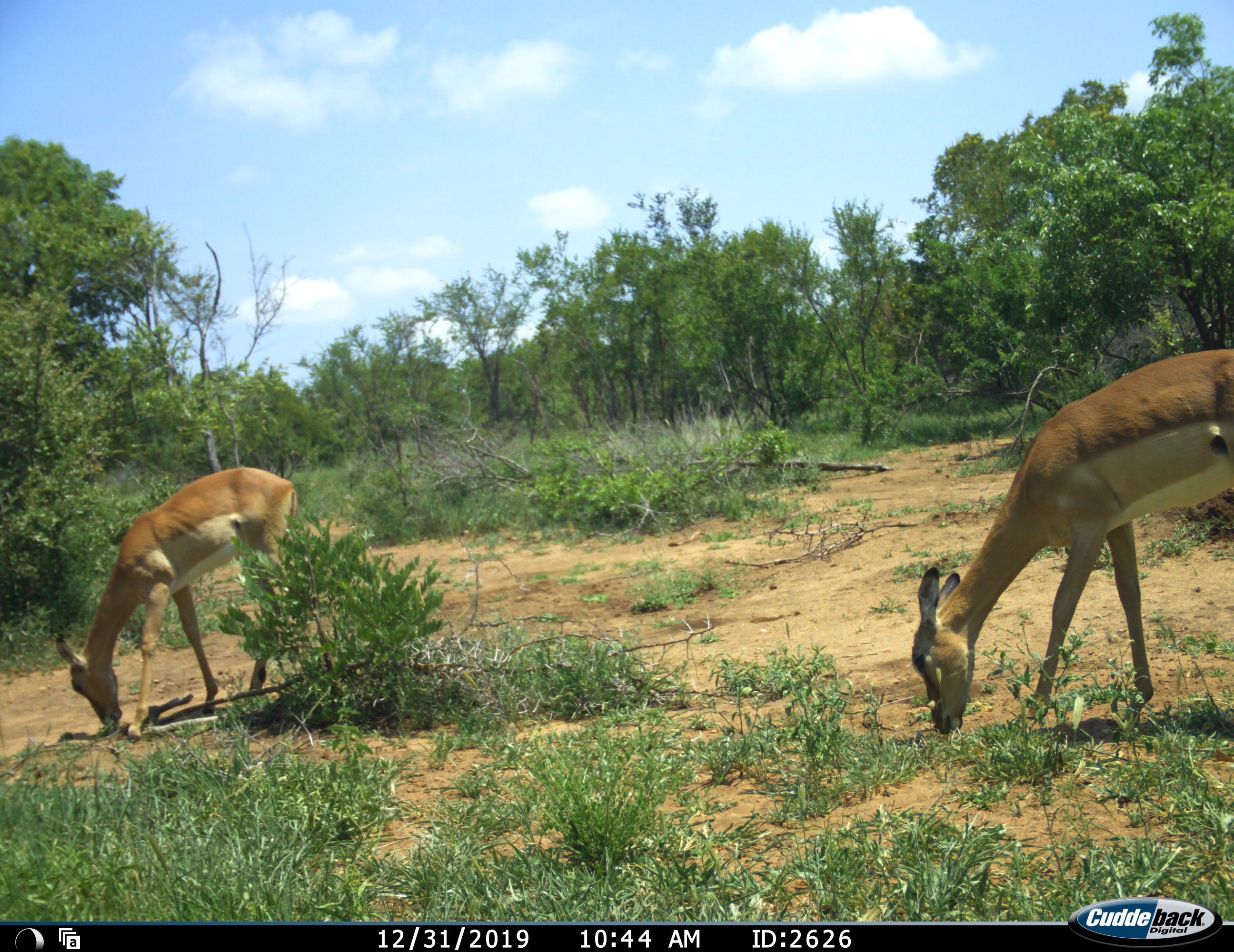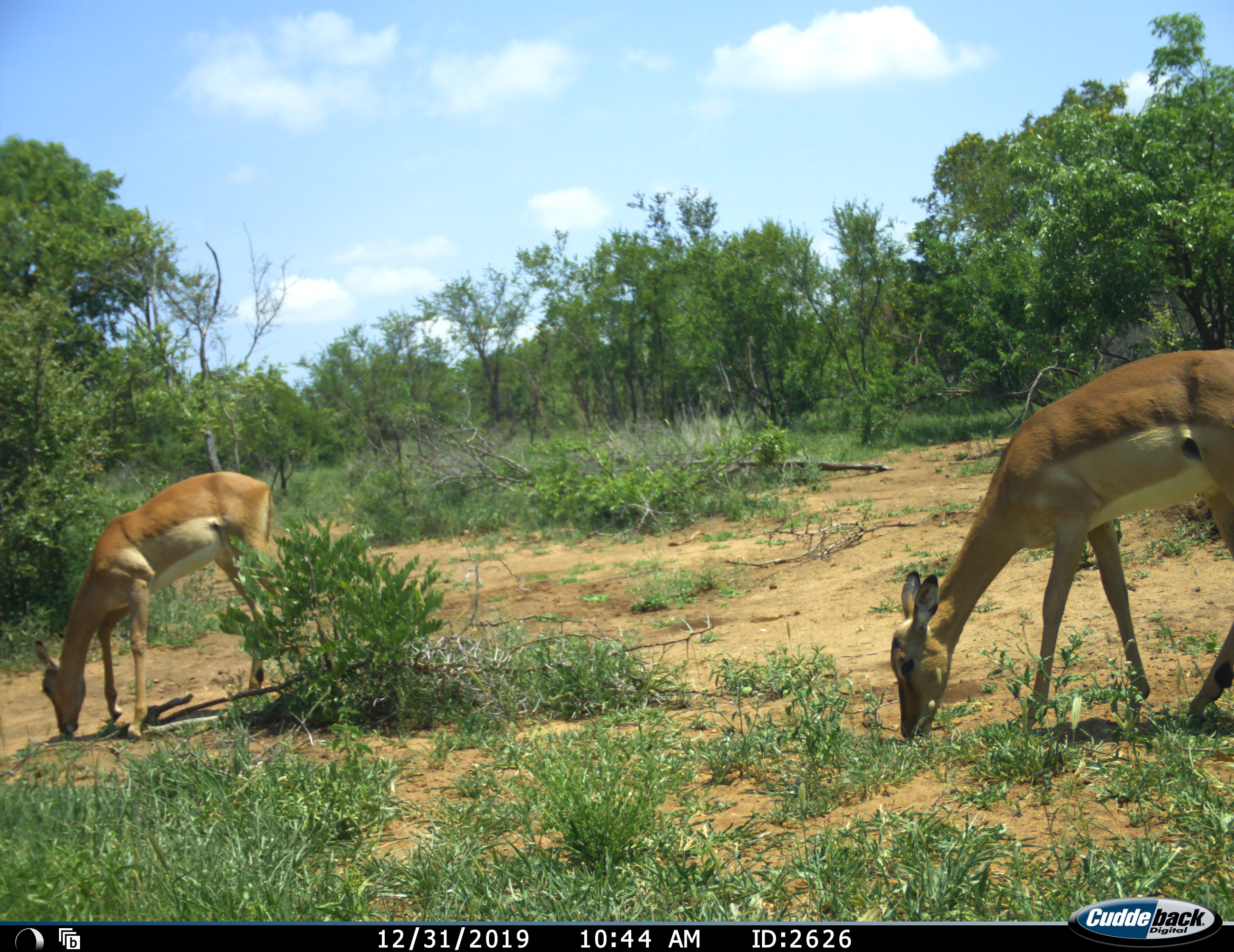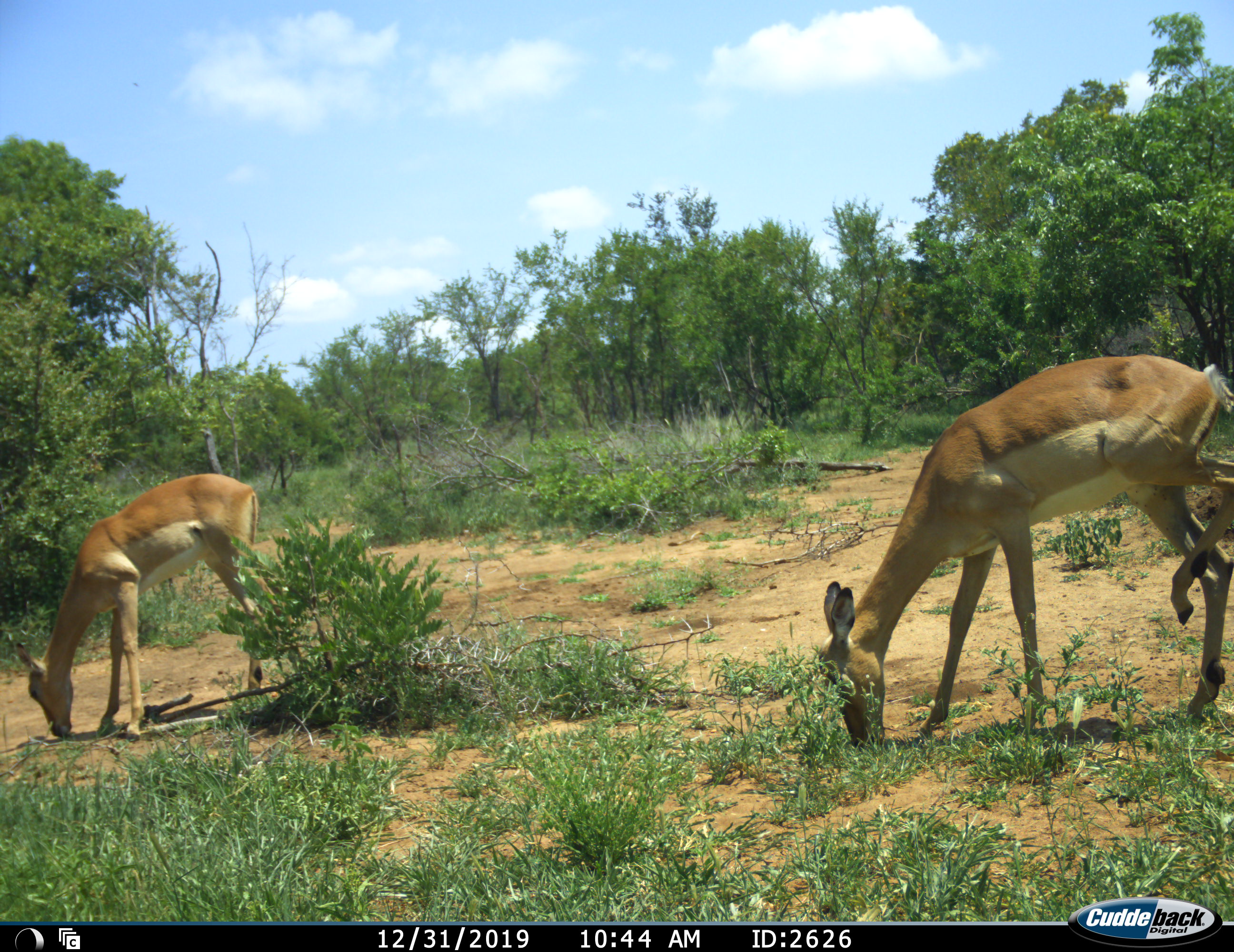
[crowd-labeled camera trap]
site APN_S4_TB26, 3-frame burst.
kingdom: Animalia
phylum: Chordata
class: Mammalia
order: Artiodactyla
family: Bovidae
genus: Aepyceros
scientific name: Aepyceros melampus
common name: impala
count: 2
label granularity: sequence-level